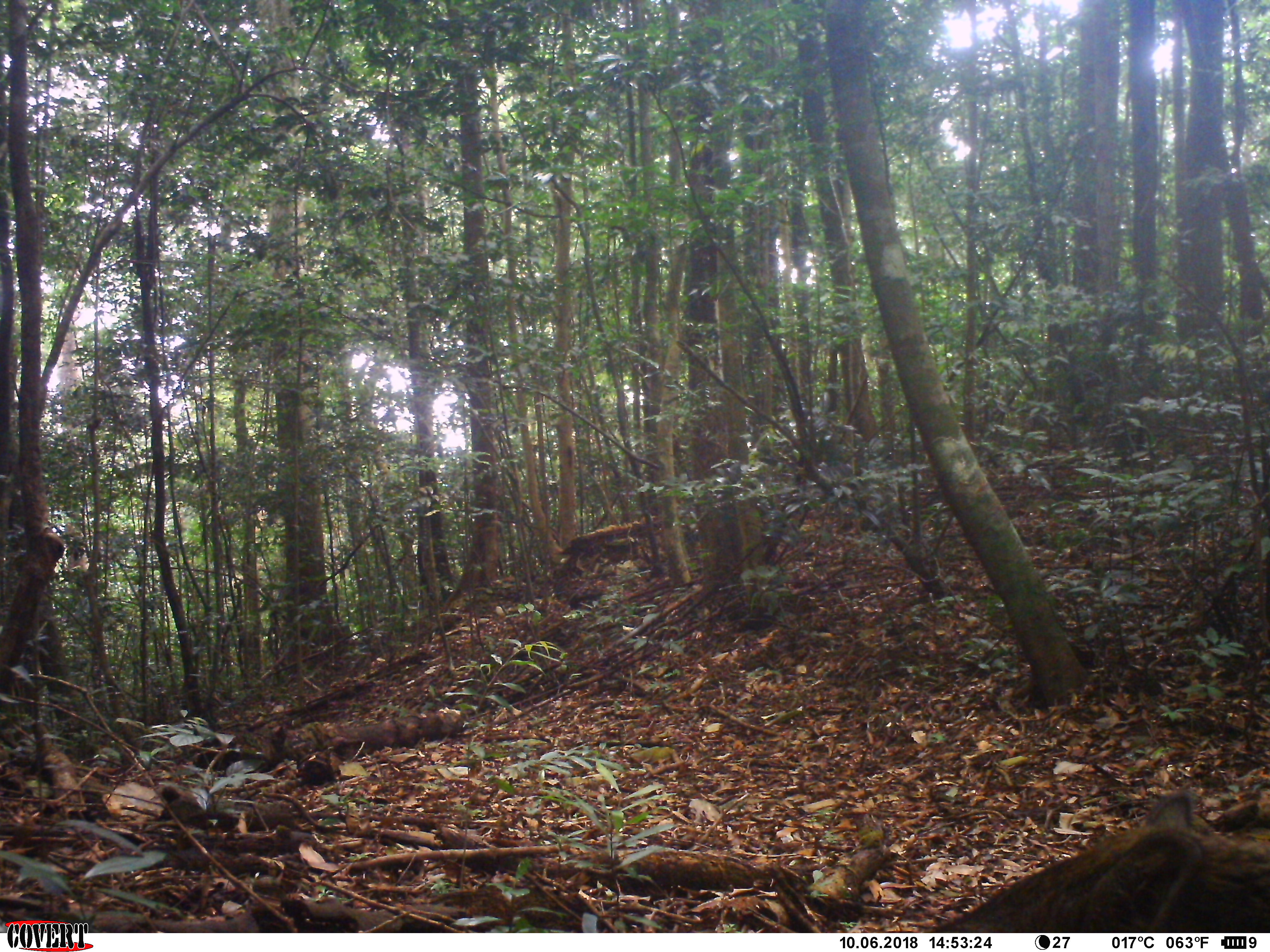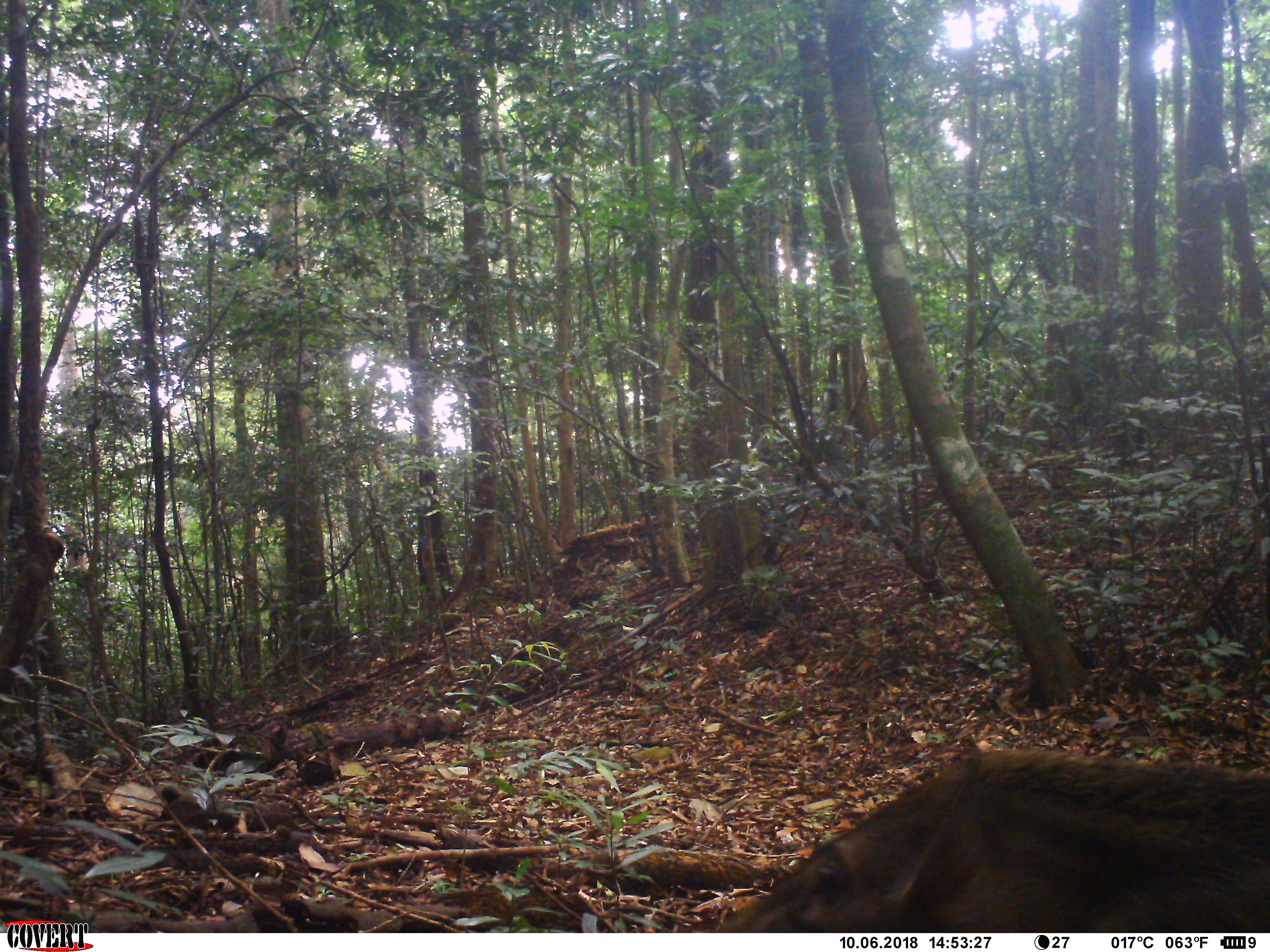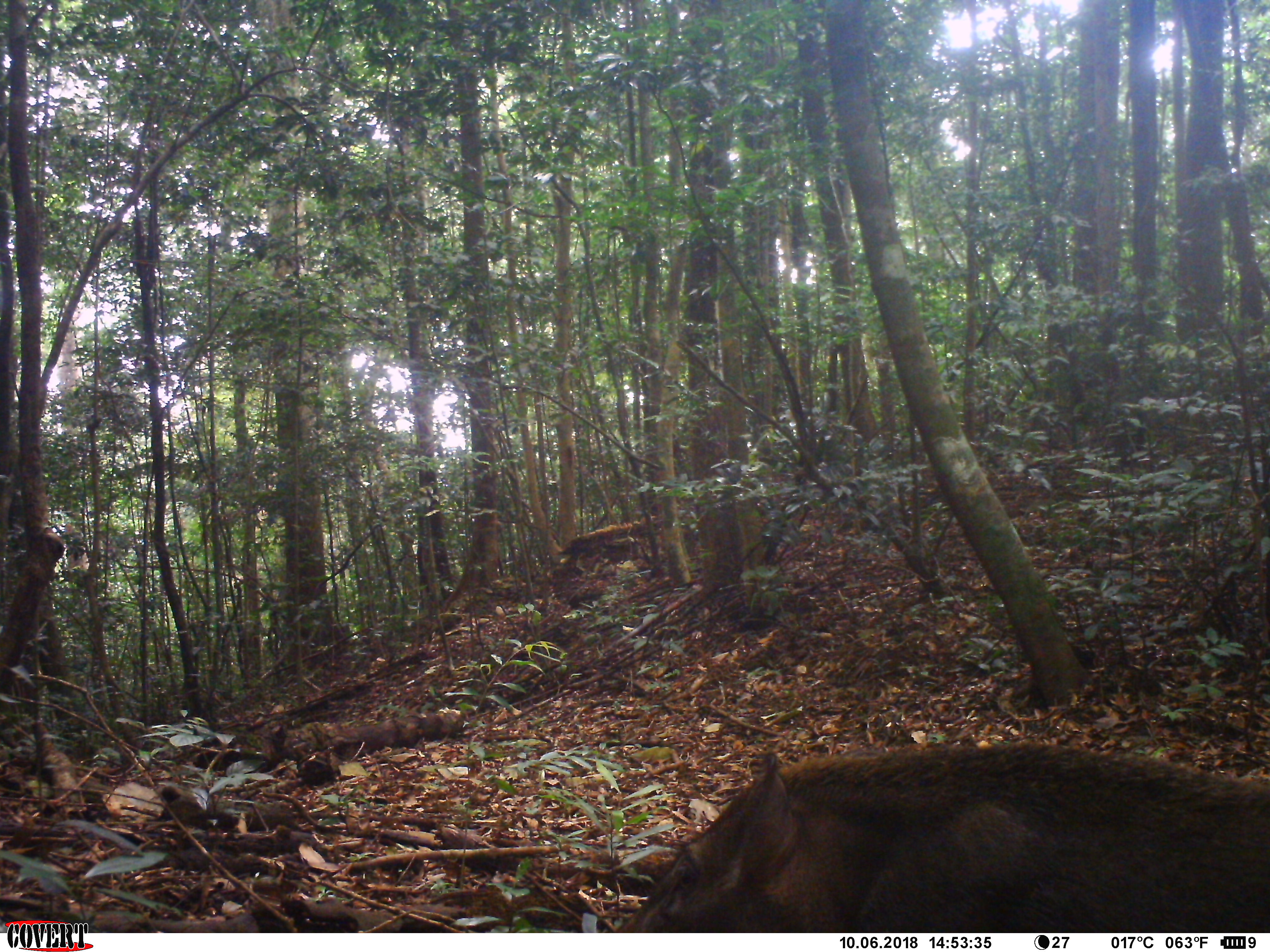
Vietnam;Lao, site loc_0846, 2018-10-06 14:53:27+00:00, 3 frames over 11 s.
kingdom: Animalia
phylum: Chordata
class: Mammalia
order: Artiodactyla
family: Suidae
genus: Sus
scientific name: Sus scrofa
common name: eurasian wild pig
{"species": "eurasian wild pig (Sus scrofa)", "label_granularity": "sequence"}